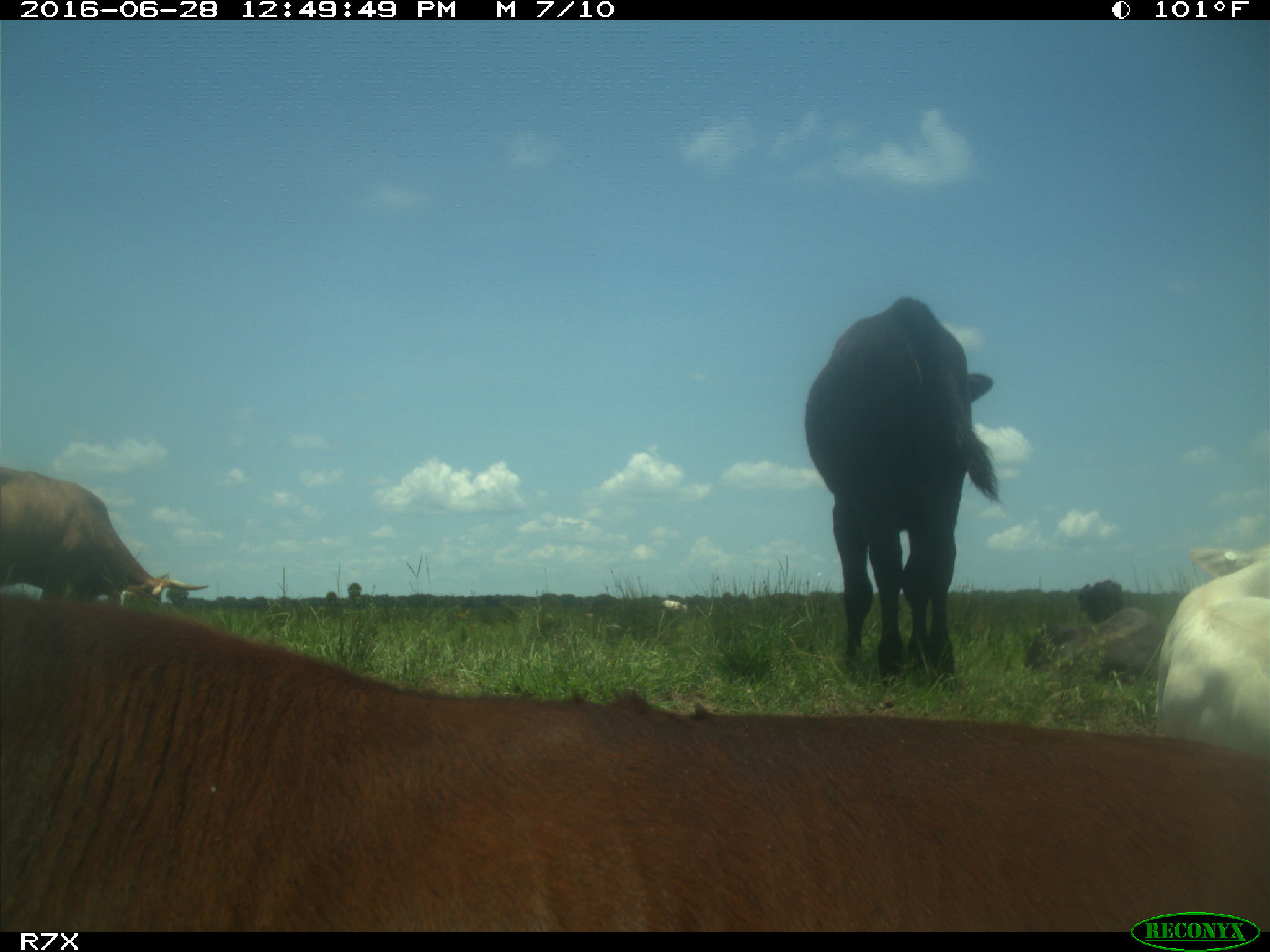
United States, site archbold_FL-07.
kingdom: Animalia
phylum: Chordata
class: Mammalia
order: Artiodactyla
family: Bovidae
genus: Bos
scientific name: Bos taurus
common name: domestic cow